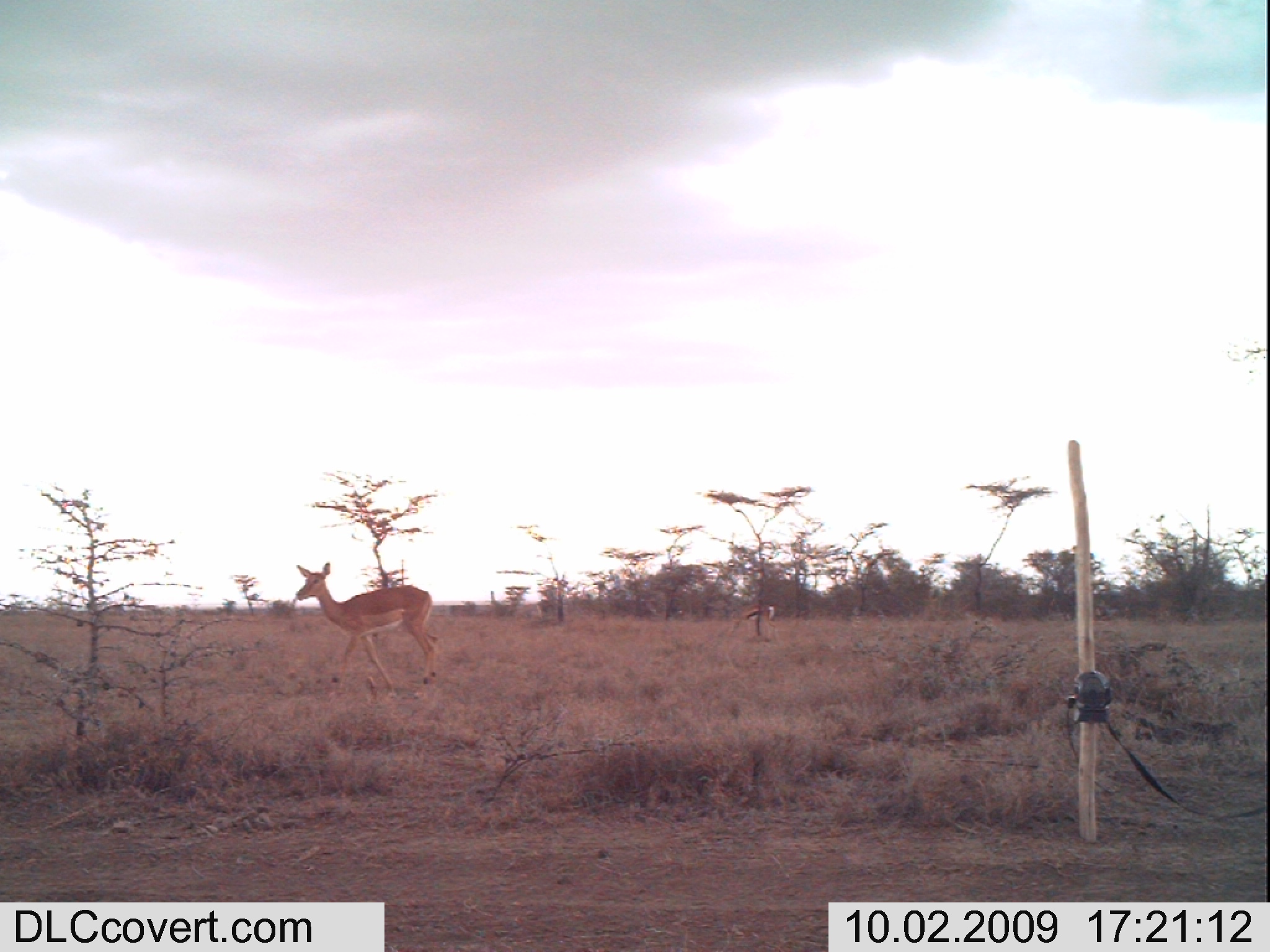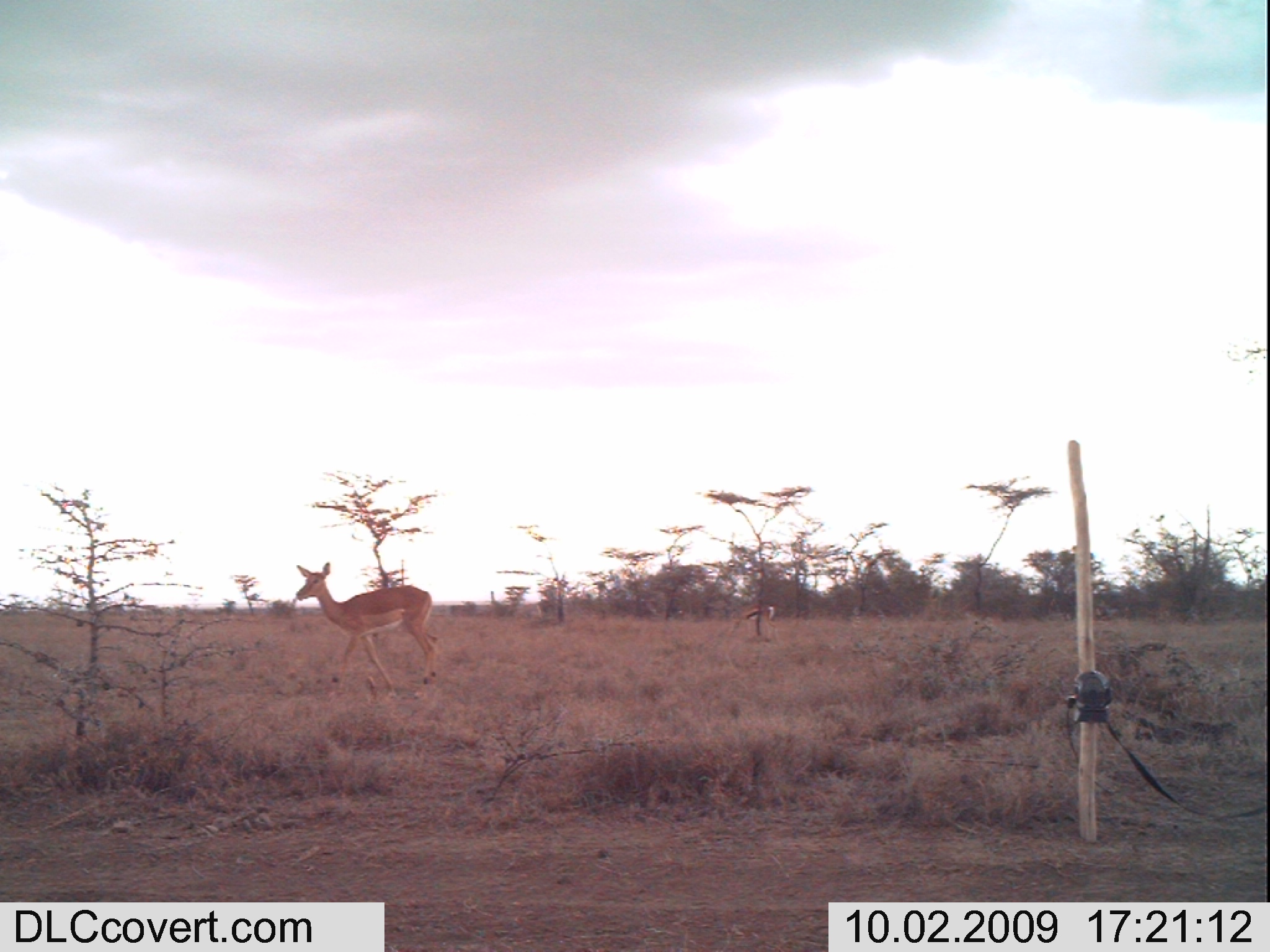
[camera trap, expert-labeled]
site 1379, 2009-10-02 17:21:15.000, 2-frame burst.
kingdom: Animalia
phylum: Chordata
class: Mammalia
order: Artiodactyla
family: Bovidae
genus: Aepyceros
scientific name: Aepyceros melampus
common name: impala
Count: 1.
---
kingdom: Animalia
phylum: Chordata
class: Mammalia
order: Artiodactyla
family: Bovidae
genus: Nanger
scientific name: Nanger granti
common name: grant's gazelle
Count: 1.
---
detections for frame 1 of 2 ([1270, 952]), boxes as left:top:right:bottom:
aepyceros melampus: 293:560:440:697; 713:599:778:641